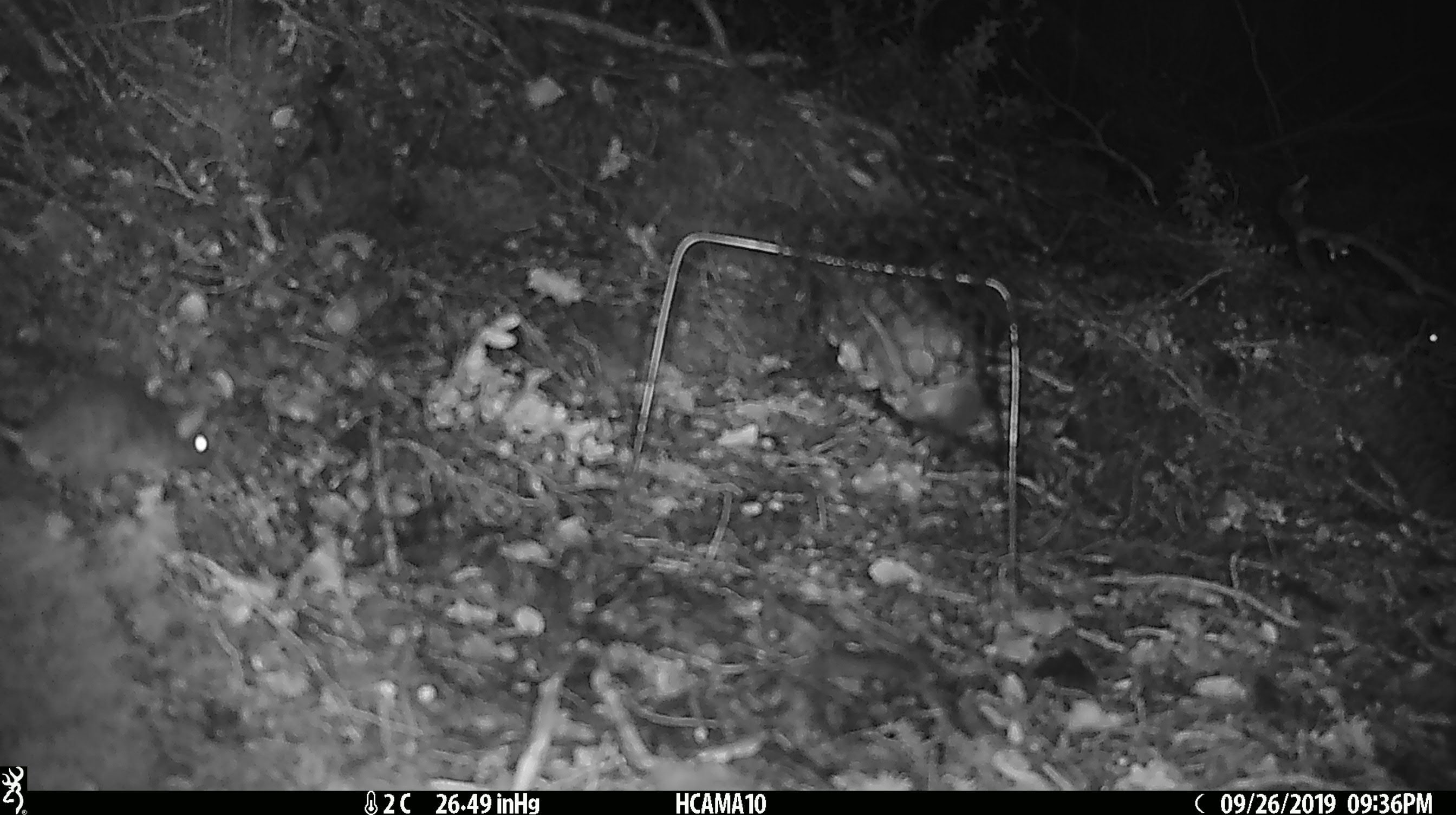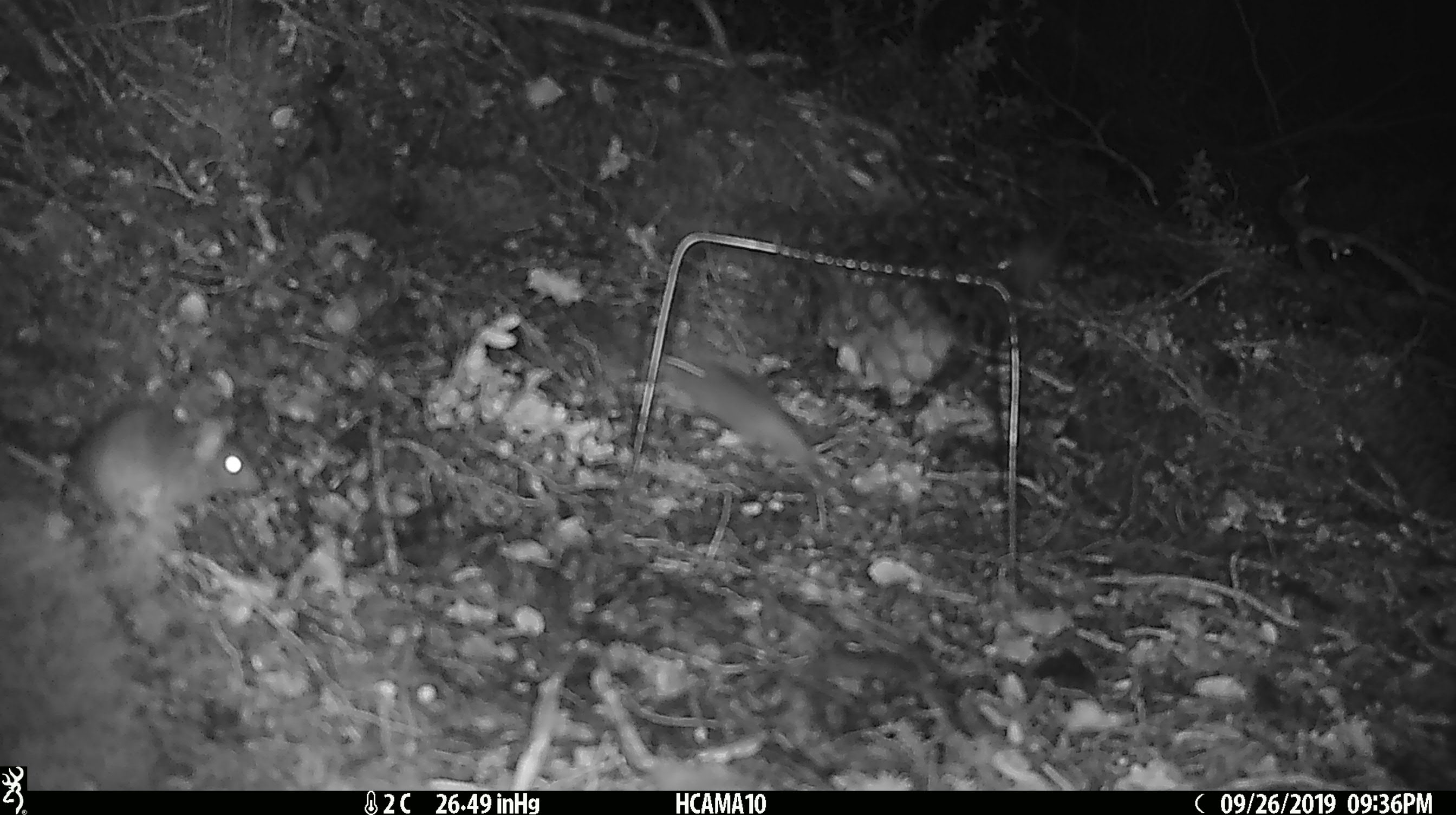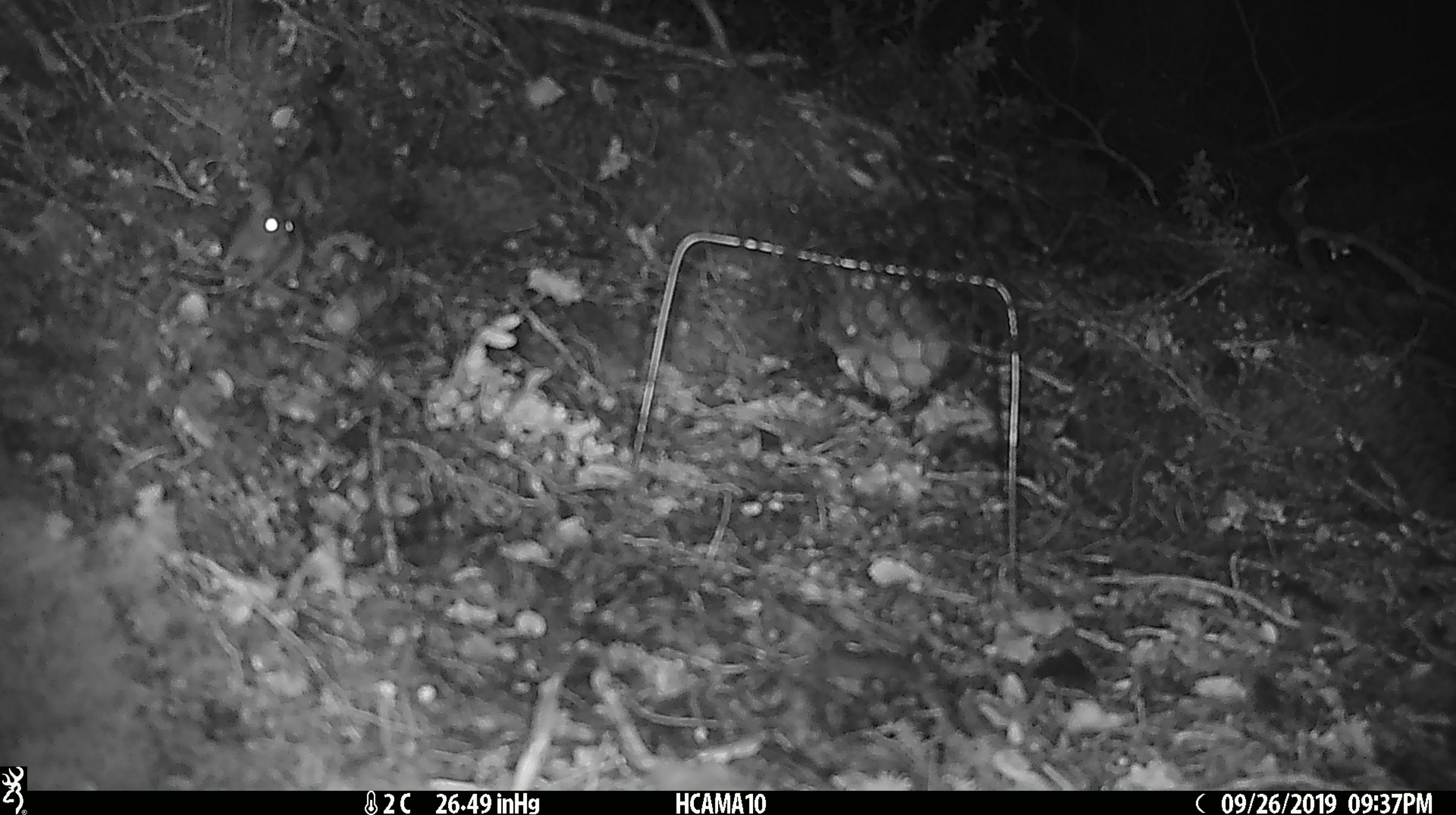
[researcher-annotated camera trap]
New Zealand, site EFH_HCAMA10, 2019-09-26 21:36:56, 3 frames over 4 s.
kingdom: Animalia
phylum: Chordata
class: Mammalia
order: Rodentia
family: Muridae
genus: Rattus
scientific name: Rattus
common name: rat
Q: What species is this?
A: Rat (Rattus).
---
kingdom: Animalia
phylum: Chordata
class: Mammalia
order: Rodentia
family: Muridae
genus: Mus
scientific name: Mus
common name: mouse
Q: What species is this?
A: Mouse (Mus).